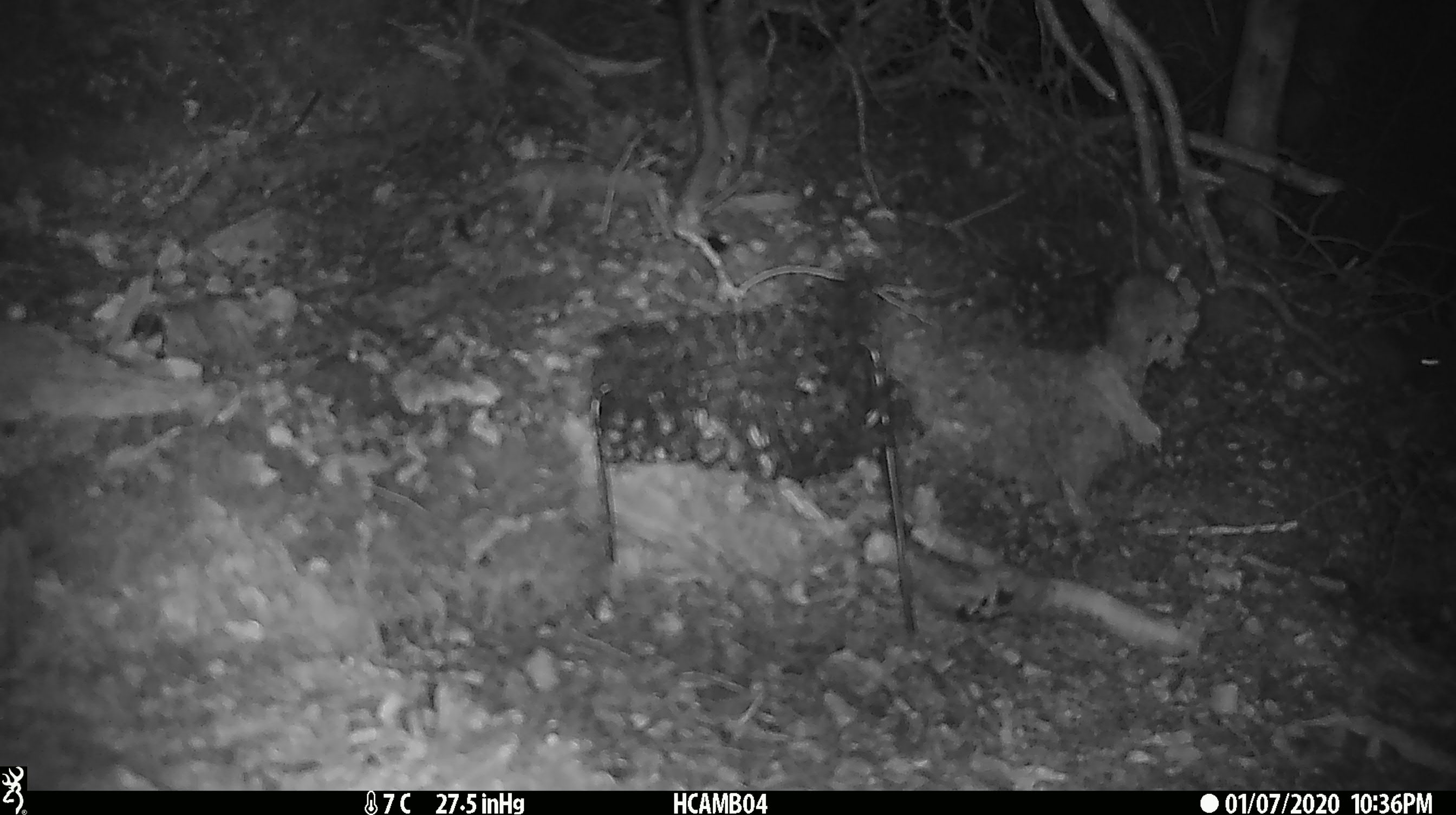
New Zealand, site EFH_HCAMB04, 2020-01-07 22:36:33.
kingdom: Animalia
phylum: Chordata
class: Mammalia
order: Rodentia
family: Muridae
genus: Mus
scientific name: Mus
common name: mouse